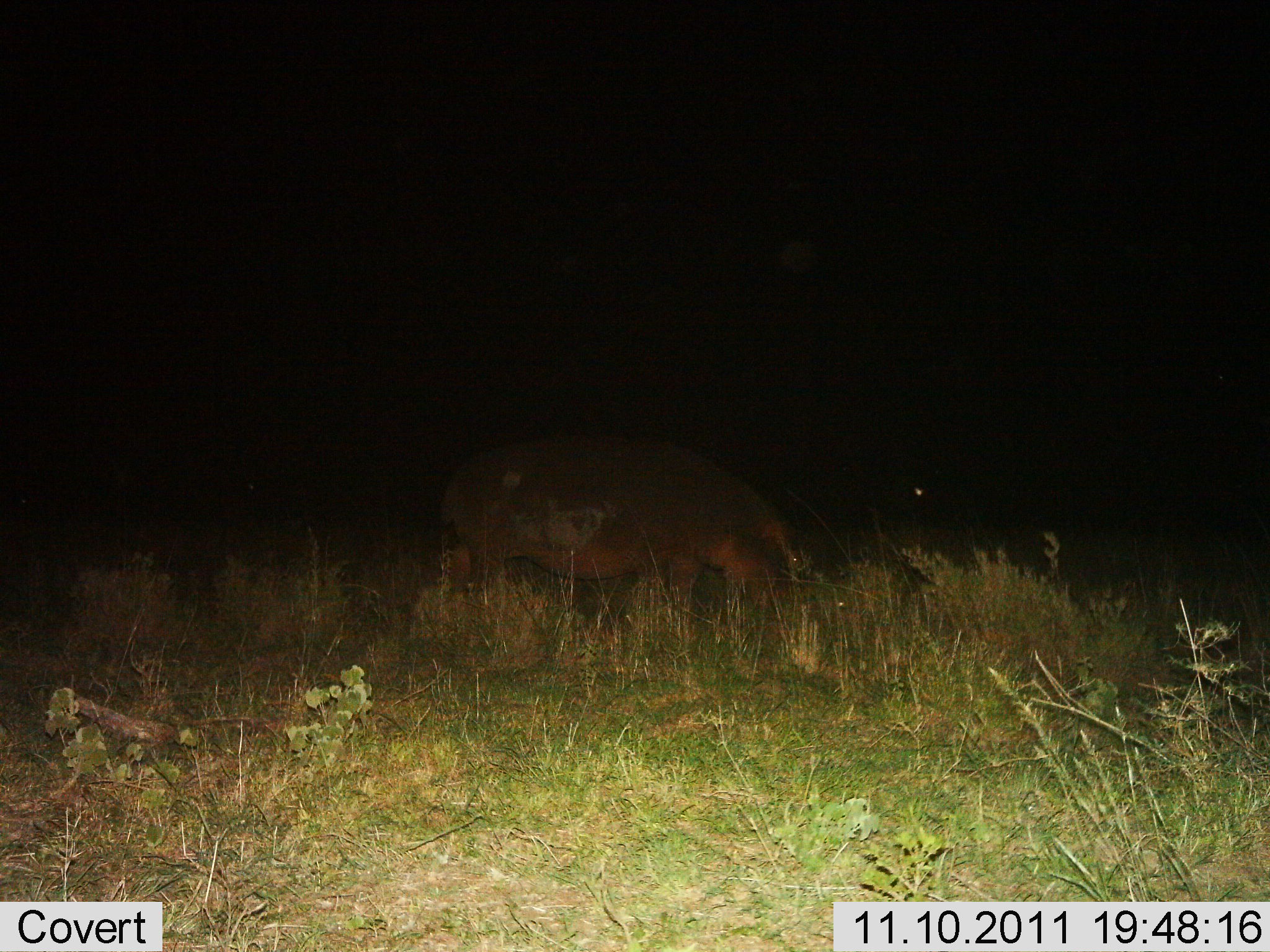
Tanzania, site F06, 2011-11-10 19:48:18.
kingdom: Animalia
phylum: Chordata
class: Mammalia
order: Artiodactyla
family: Hippopotamidae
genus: Hippopotamus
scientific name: Hippopotamus amphibius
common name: hippopotamus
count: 1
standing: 36%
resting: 0%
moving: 18%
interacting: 0%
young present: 0%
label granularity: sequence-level